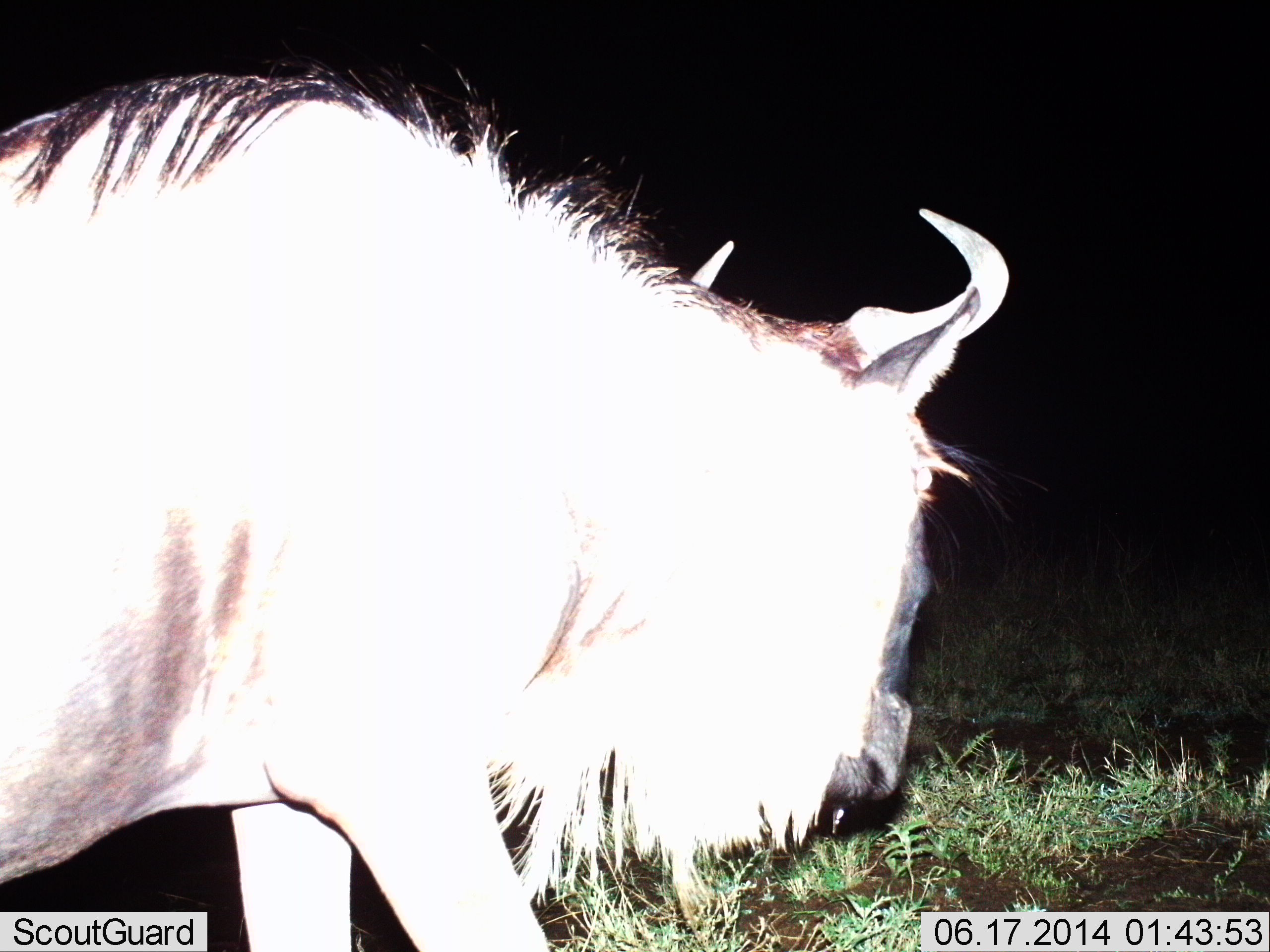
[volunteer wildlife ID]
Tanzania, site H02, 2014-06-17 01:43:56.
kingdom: Animalia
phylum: Chordata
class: Mammalia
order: Artiodactyla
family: Bovidae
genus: Connochaetes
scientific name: Connochaetes taurinus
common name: blue wildebeest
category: wildebeest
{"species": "wildebeest (blue wildebeest) (Connochaetes taurinus)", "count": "1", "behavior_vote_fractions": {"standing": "40%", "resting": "0%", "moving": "60%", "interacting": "0%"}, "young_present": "0%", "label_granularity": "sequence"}